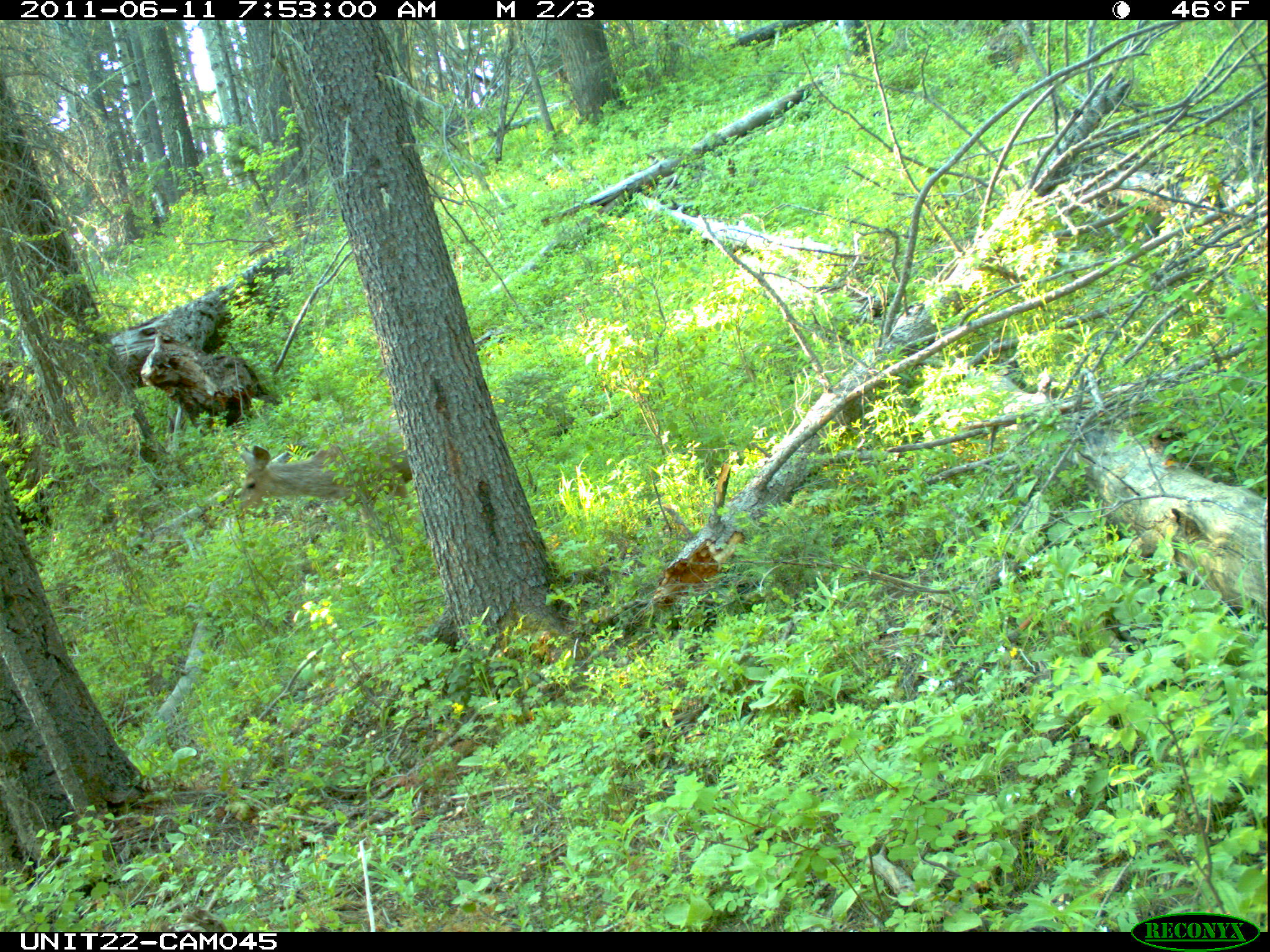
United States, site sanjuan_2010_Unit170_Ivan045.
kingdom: Animalia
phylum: Chordata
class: Mammalia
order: Artiodactyla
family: Cervidae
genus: Odocoileus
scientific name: Odocoileus hemionus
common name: mule deer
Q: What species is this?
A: Odocoileus hemionus (mule deer).